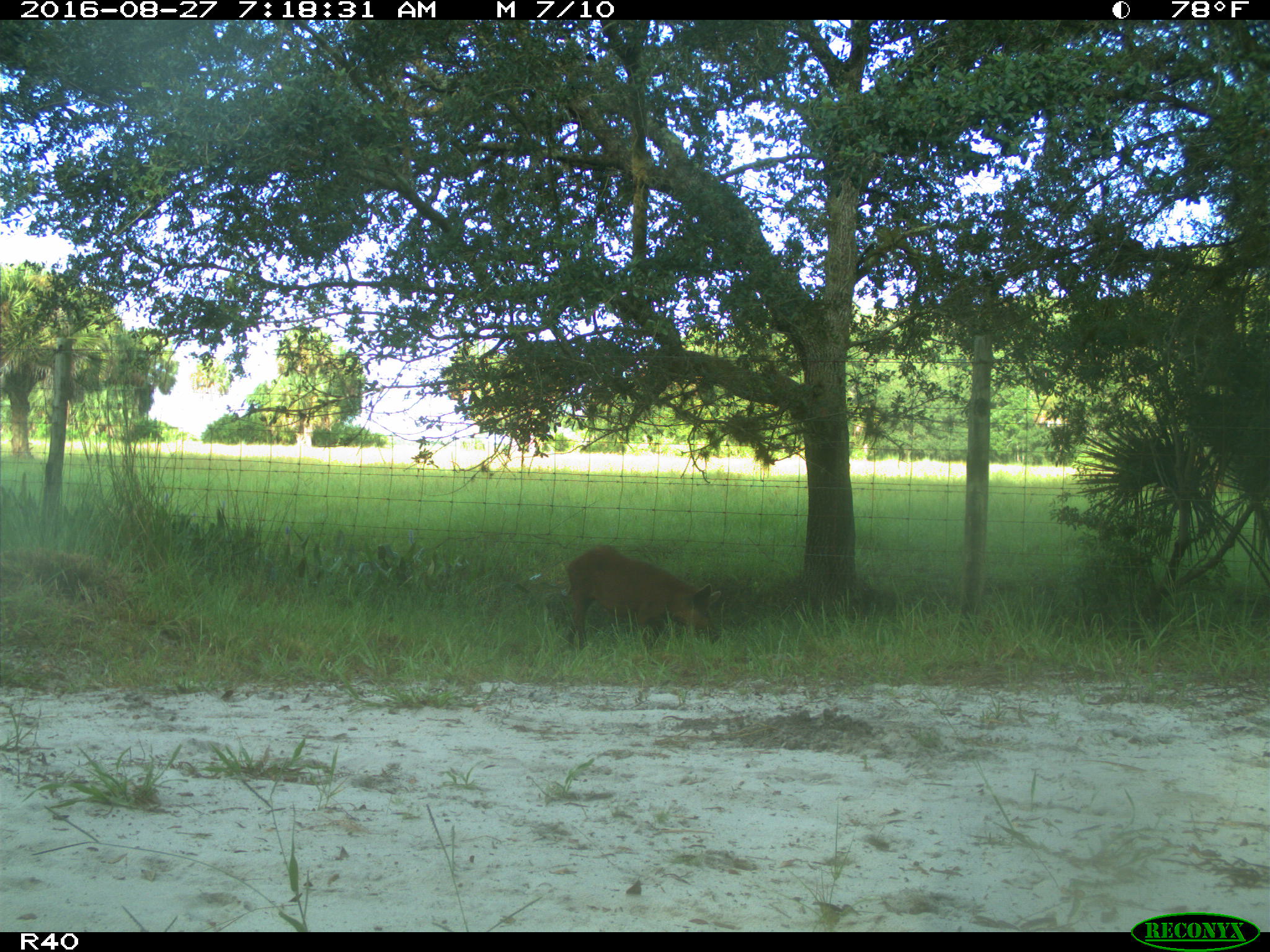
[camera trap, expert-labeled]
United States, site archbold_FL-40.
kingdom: Animalia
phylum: Chordata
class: Mammalia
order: Artiodactyla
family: Suidae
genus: Sus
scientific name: Sus scrofa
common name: wild boar